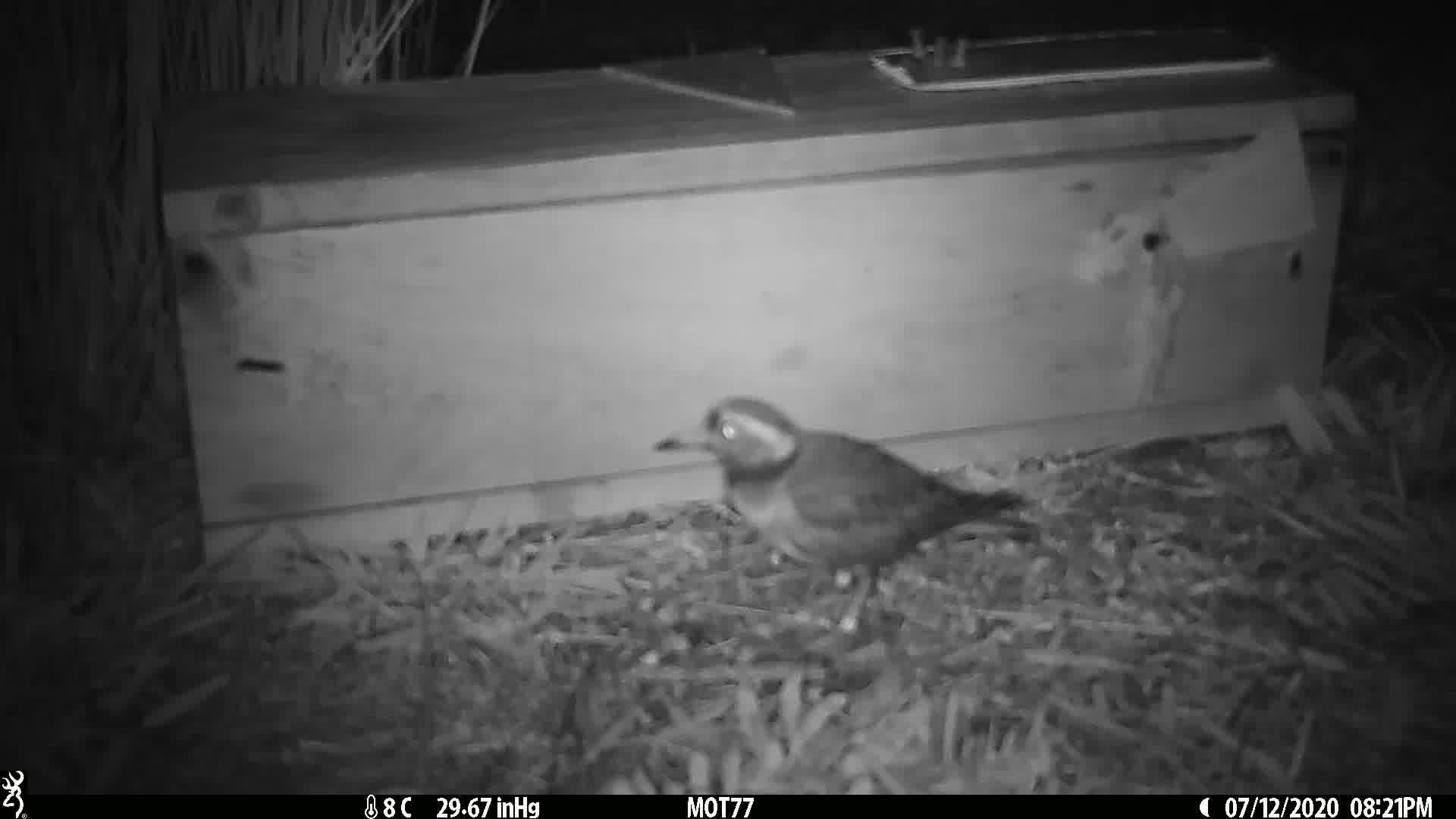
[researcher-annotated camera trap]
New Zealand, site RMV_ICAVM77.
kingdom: Animalia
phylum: Chordata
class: Aves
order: Charadriiformes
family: Charadriidae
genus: Thinornis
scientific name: Thinornis novaeseelandiae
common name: shore plover